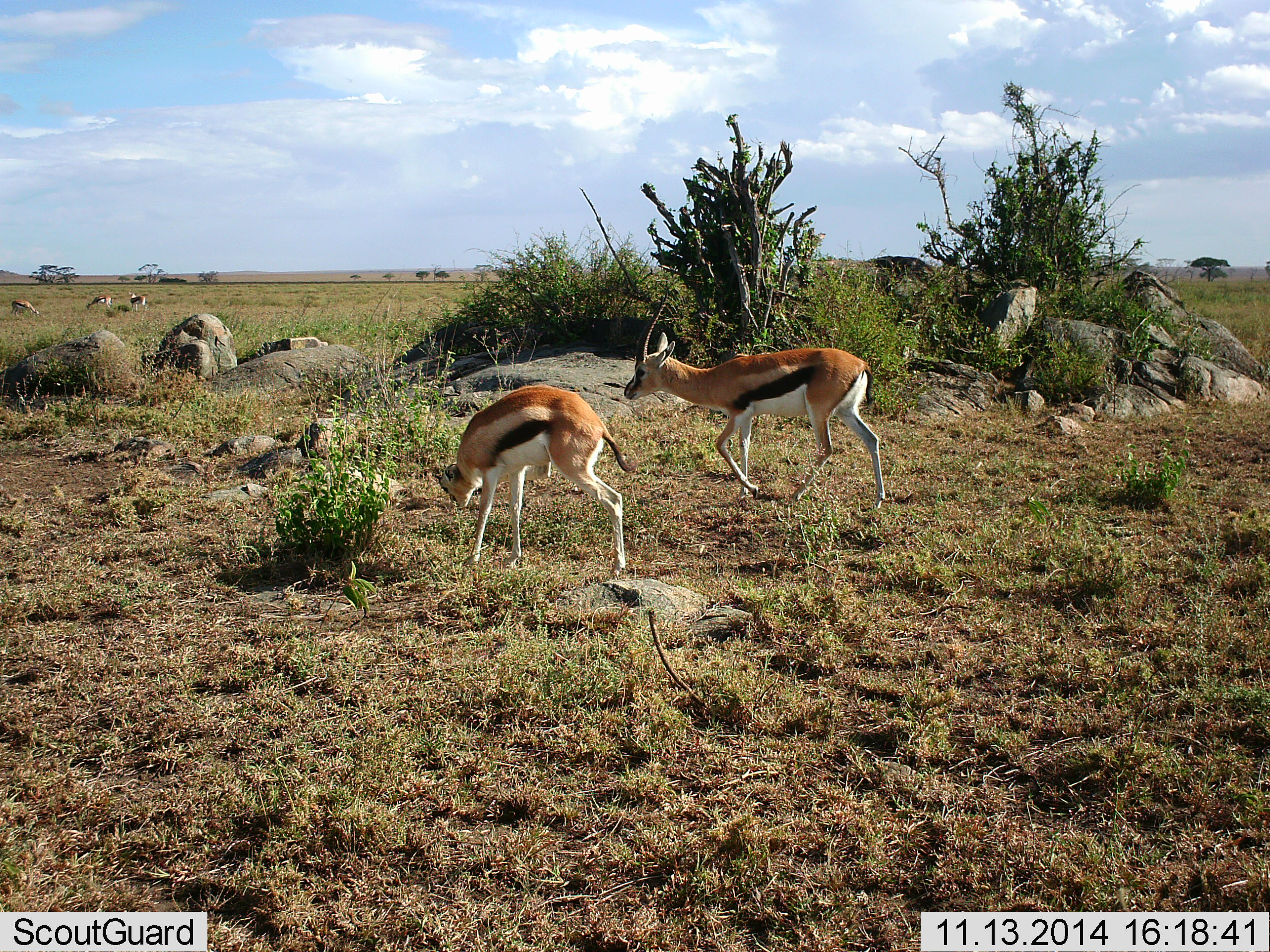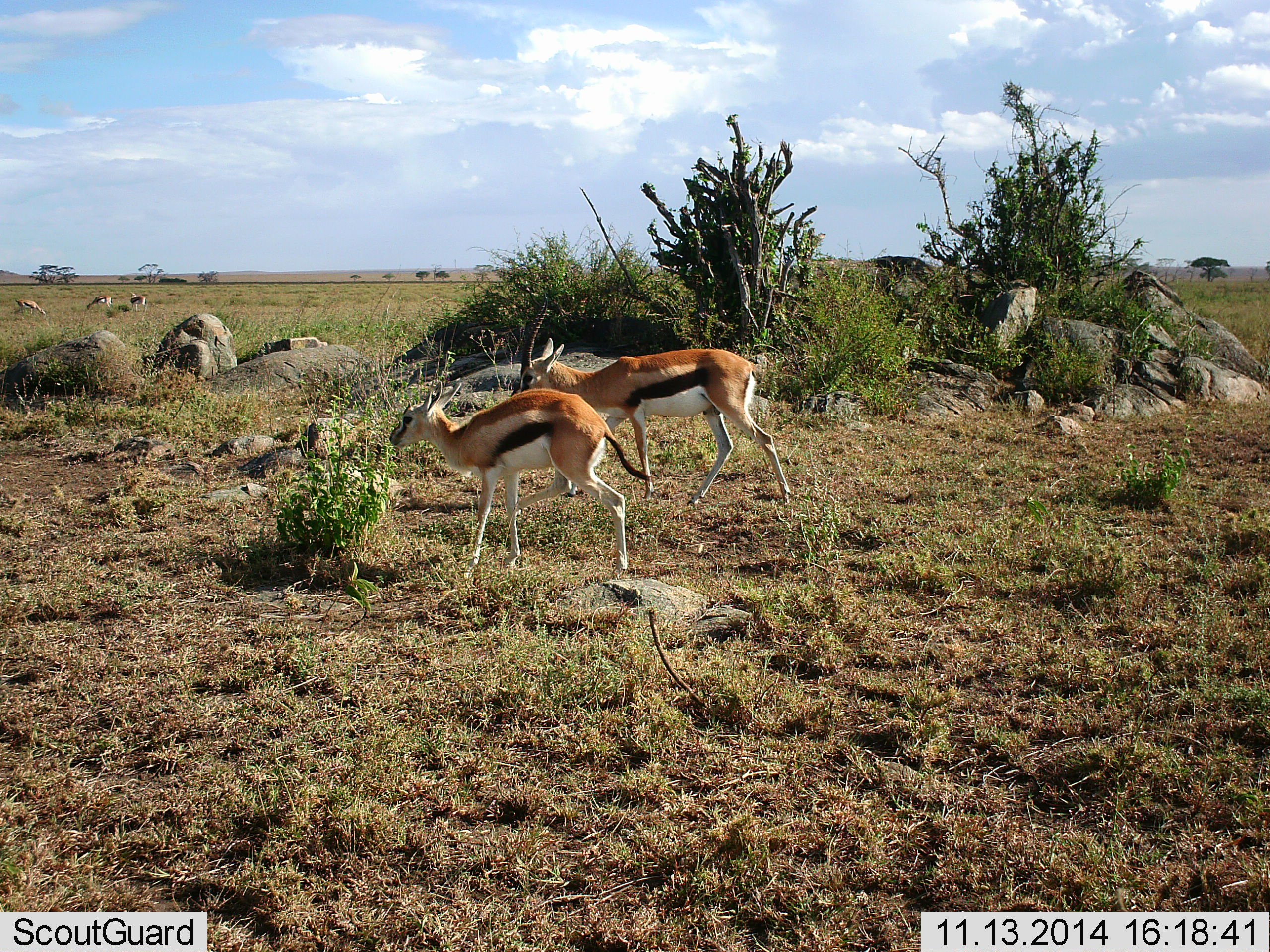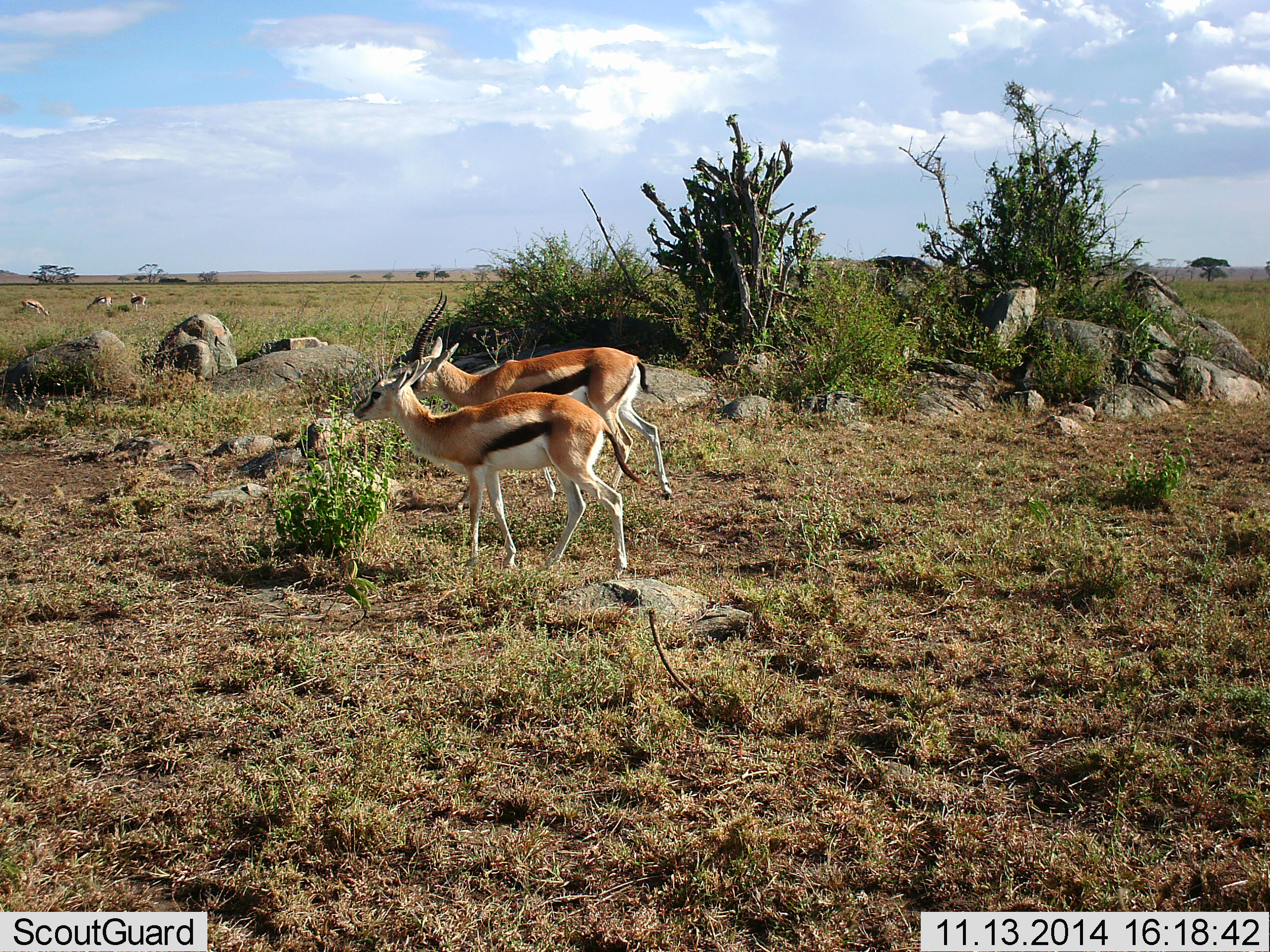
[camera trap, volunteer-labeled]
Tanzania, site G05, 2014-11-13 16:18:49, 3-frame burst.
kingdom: Animalia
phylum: Chordata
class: Mammalia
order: Artiodactyla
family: Bovidae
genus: Eudorcas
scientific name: Eudorcas thomsonii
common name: thomson's gazelle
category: gazellethomsons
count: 5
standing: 30%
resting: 0%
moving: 80%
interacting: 0%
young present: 10%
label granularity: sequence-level